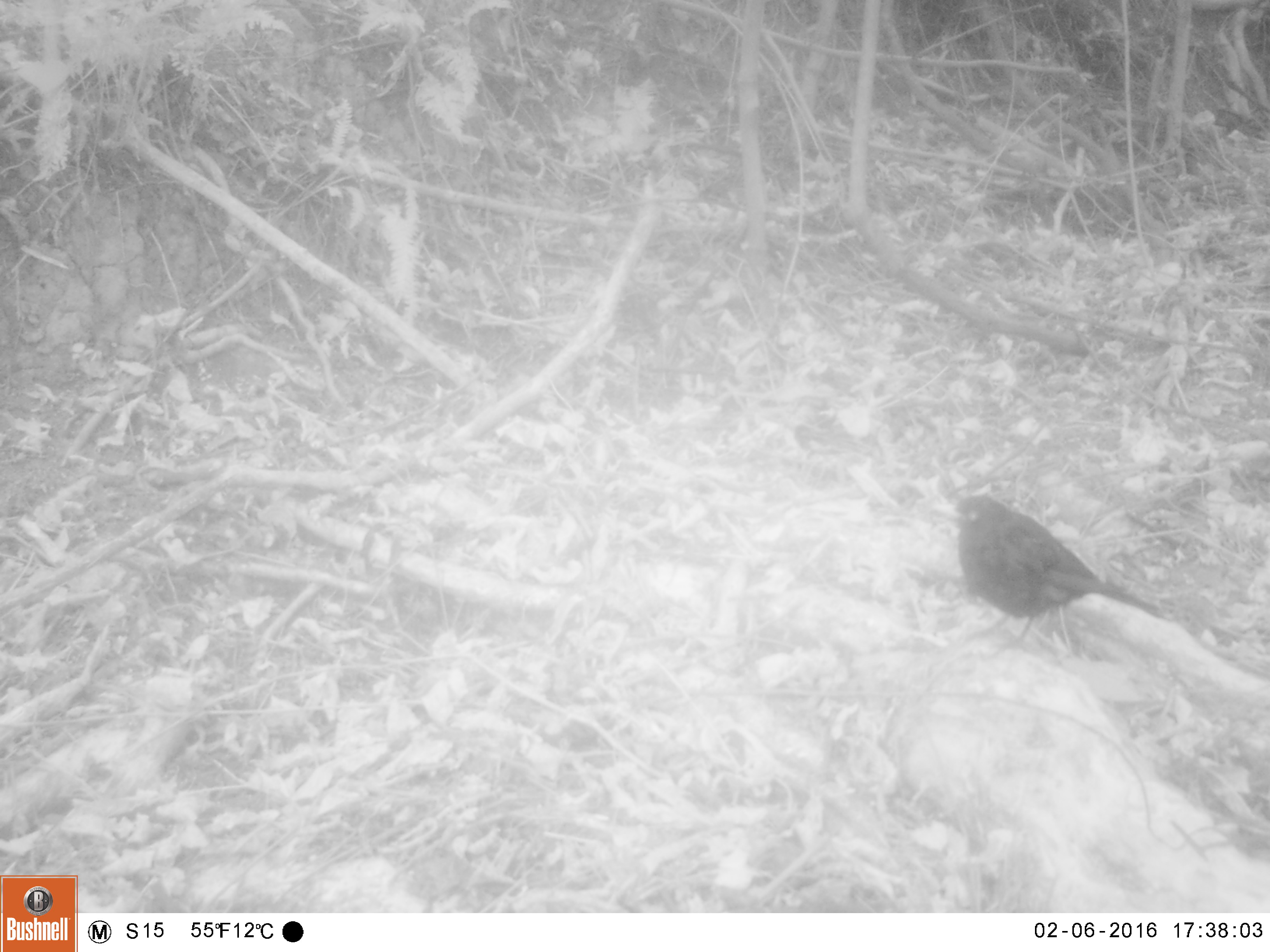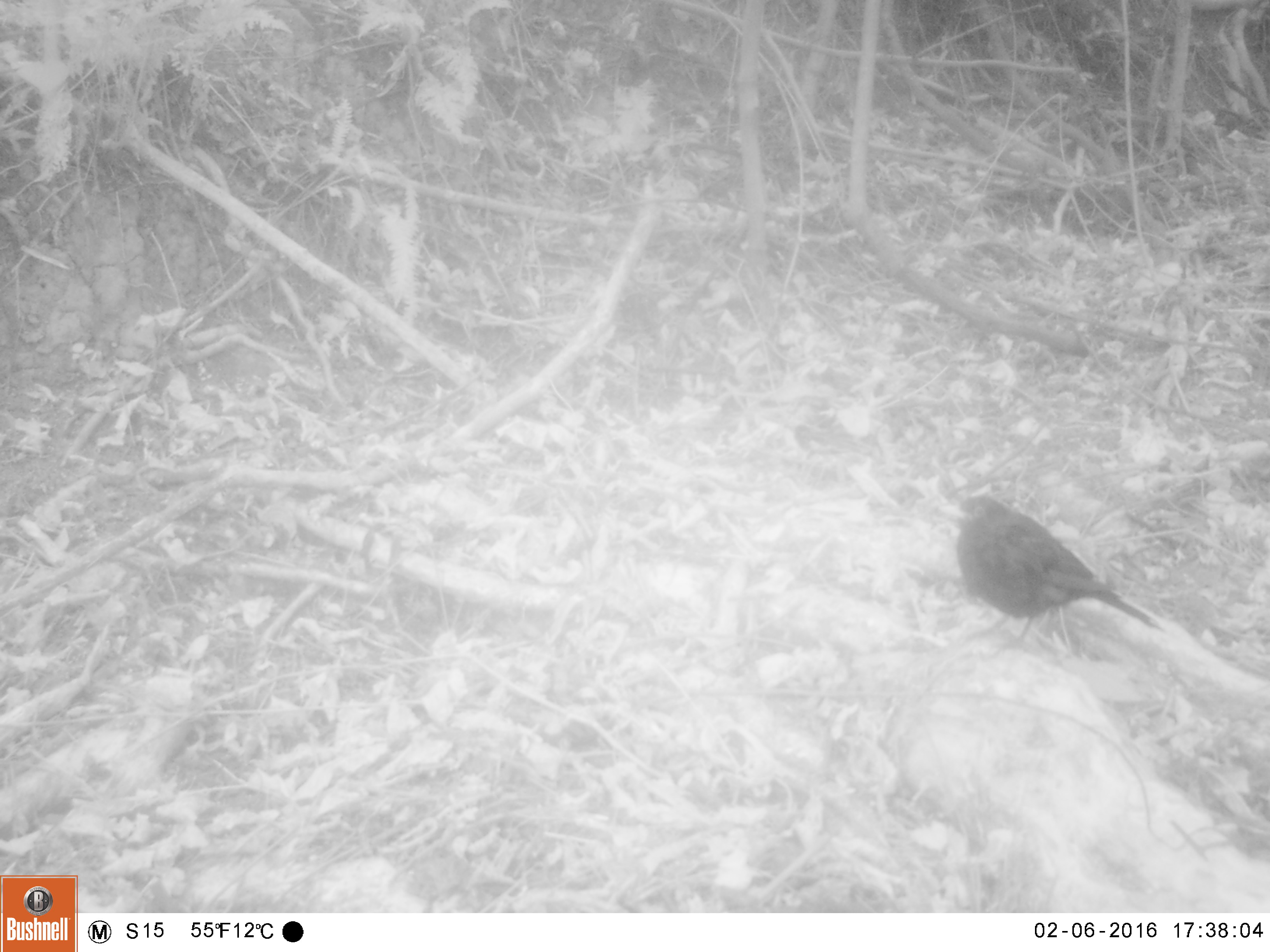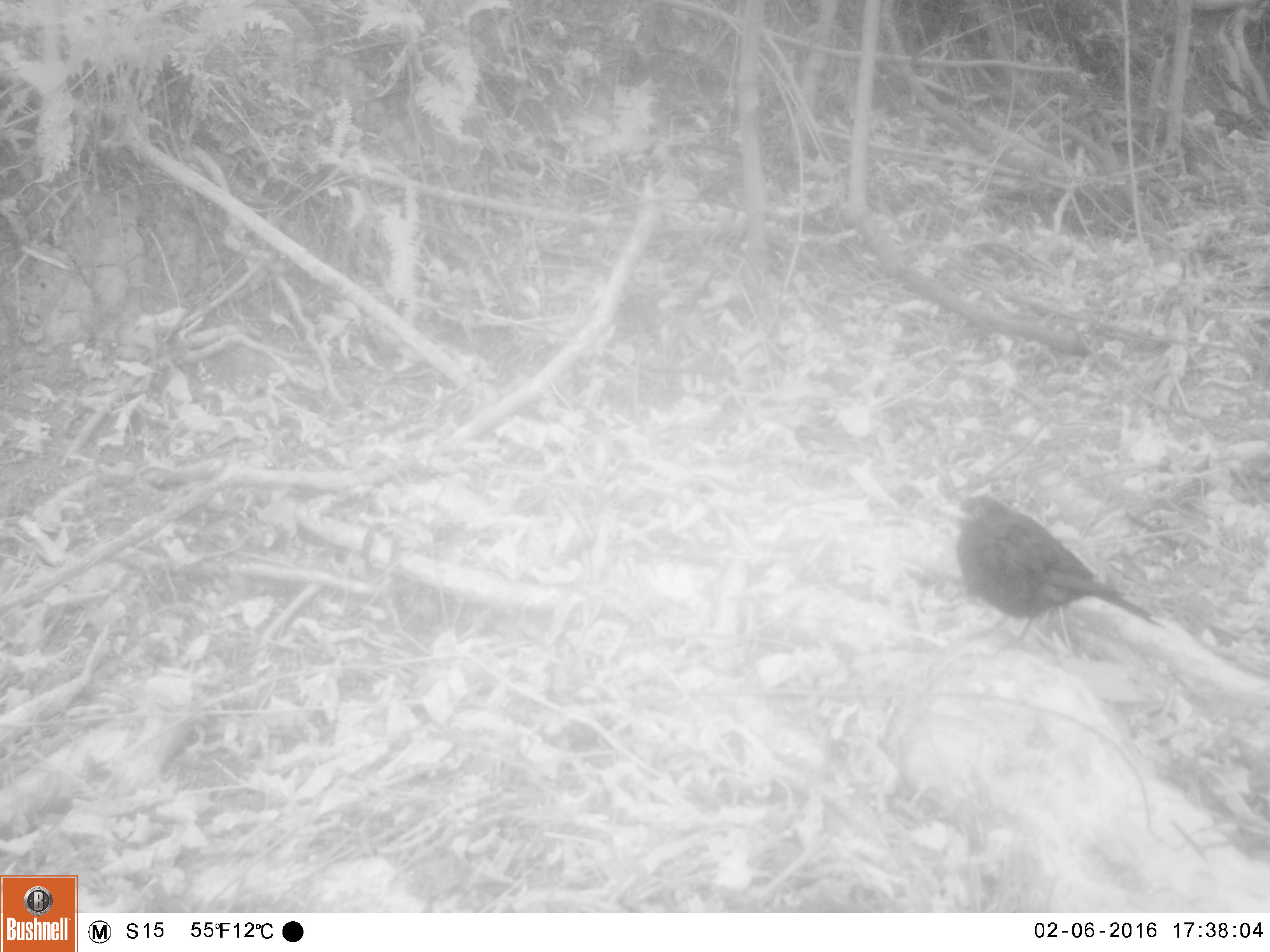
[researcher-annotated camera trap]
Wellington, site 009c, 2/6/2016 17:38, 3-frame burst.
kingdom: Animalia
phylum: Chordata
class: Aves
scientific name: Aves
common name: bird